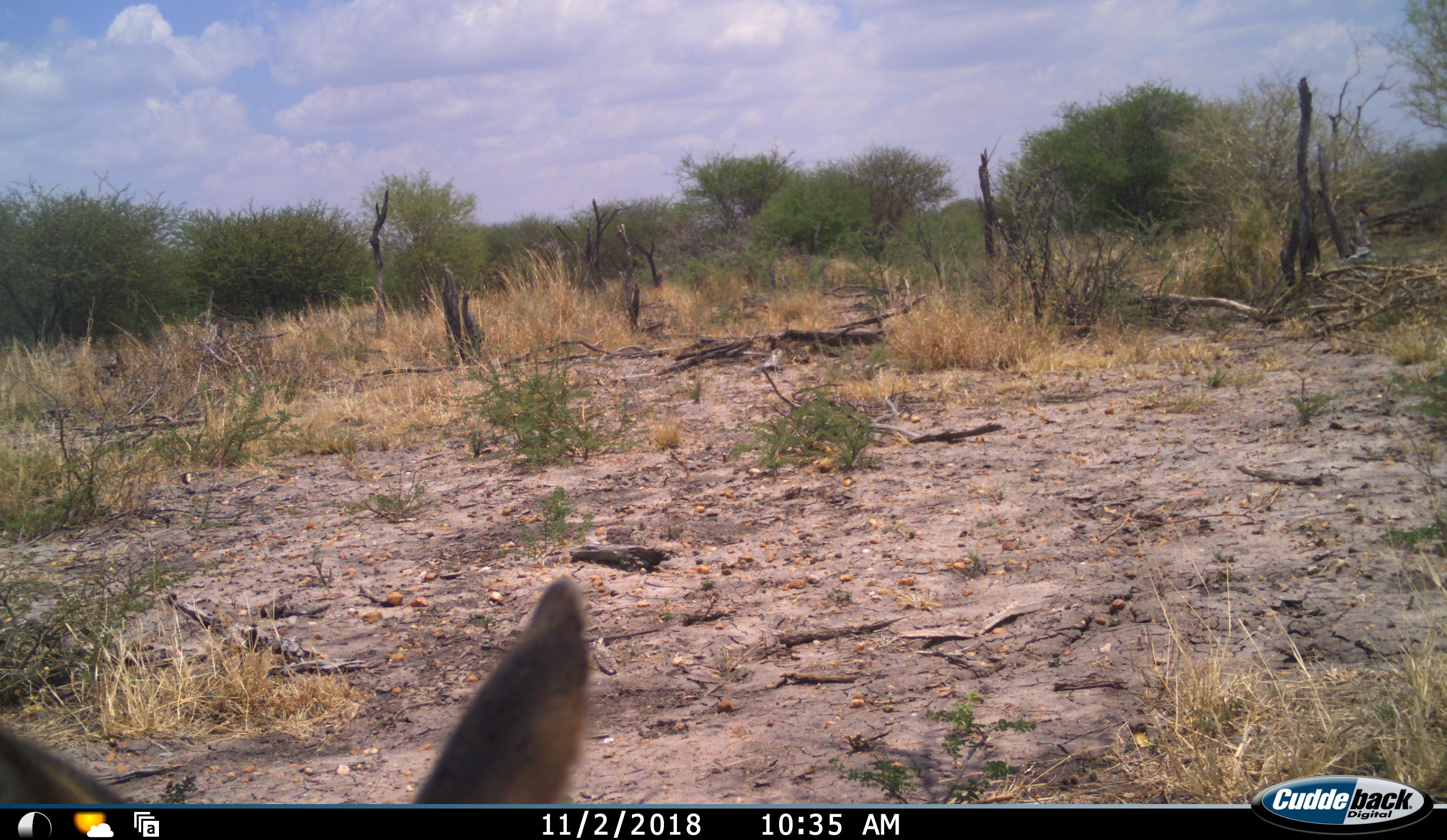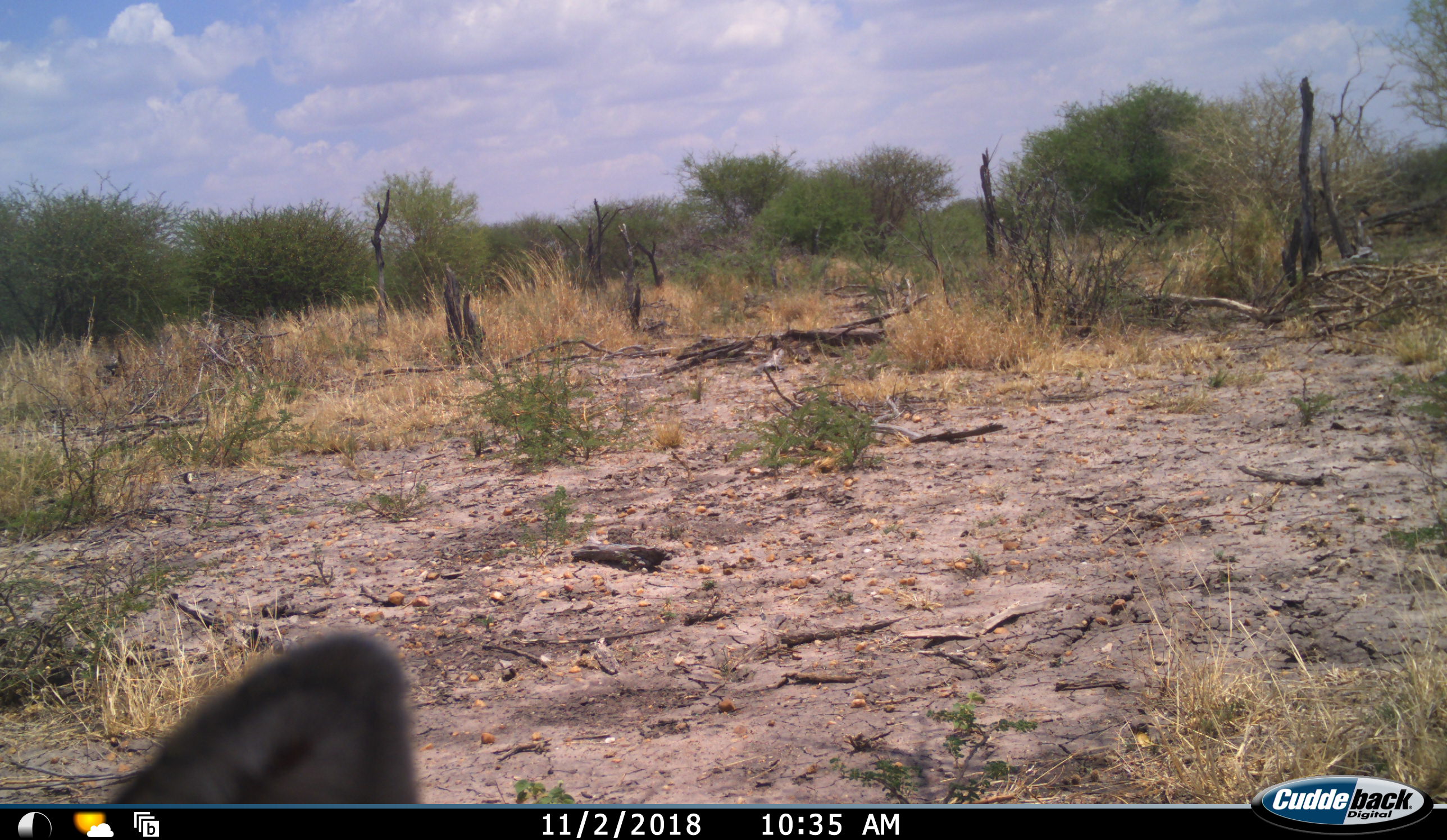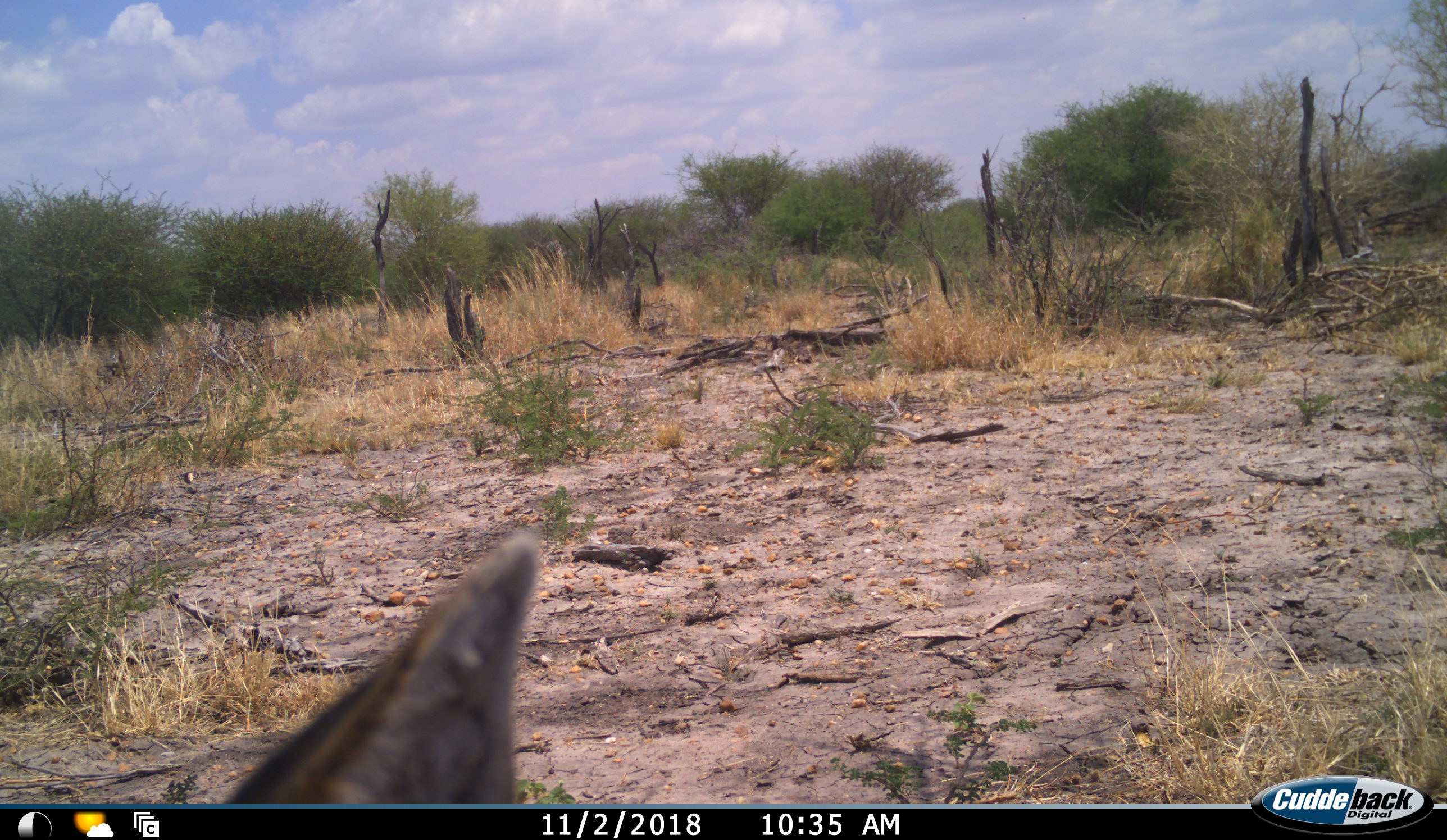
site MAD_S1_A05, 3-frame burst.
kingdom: Animalia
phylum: Chordata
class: Mammalia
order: Artiodactyla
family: Bovidae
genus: Aepyceros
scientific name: Aepyceros melampus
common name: impala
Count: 1.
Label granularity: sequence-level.